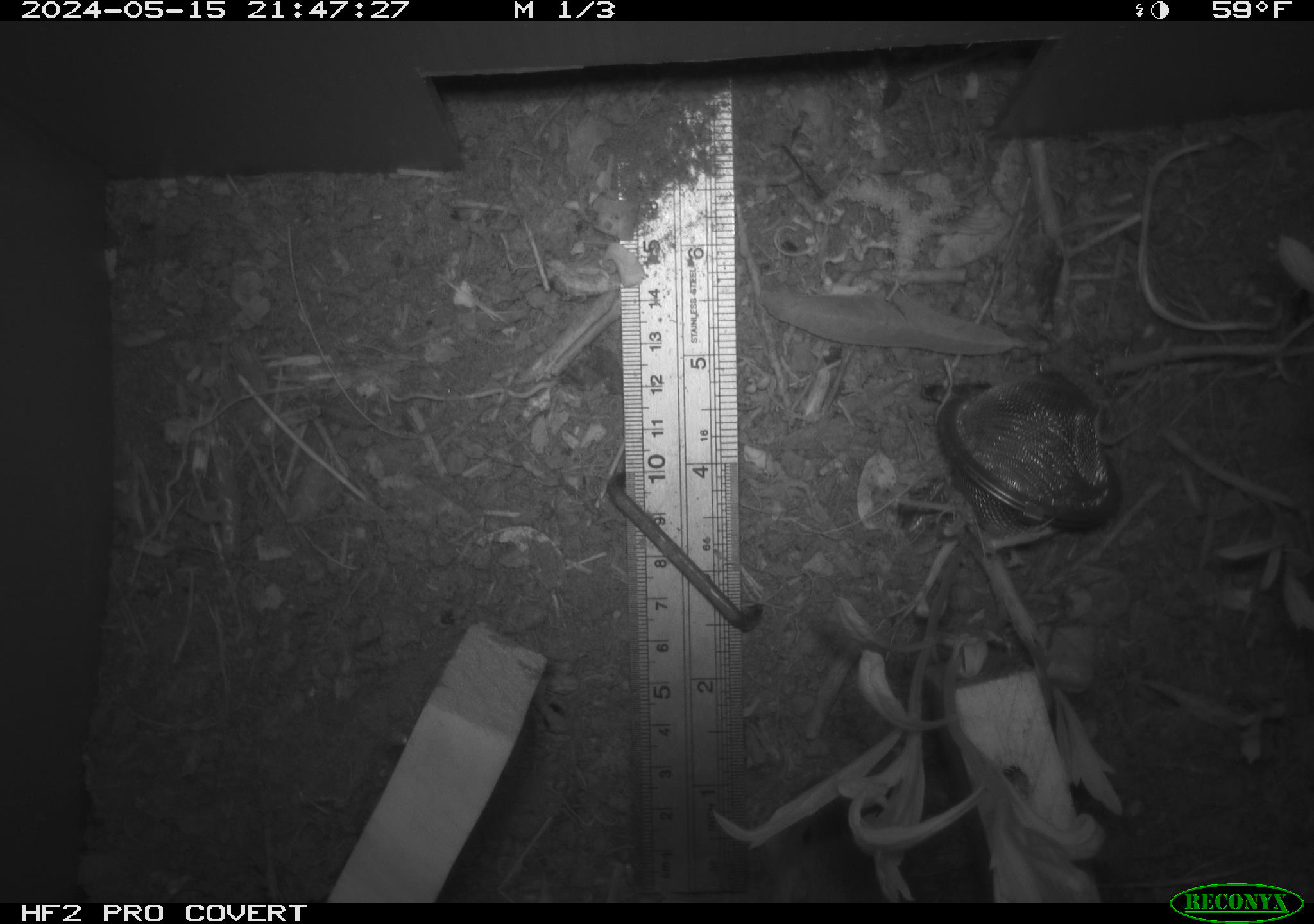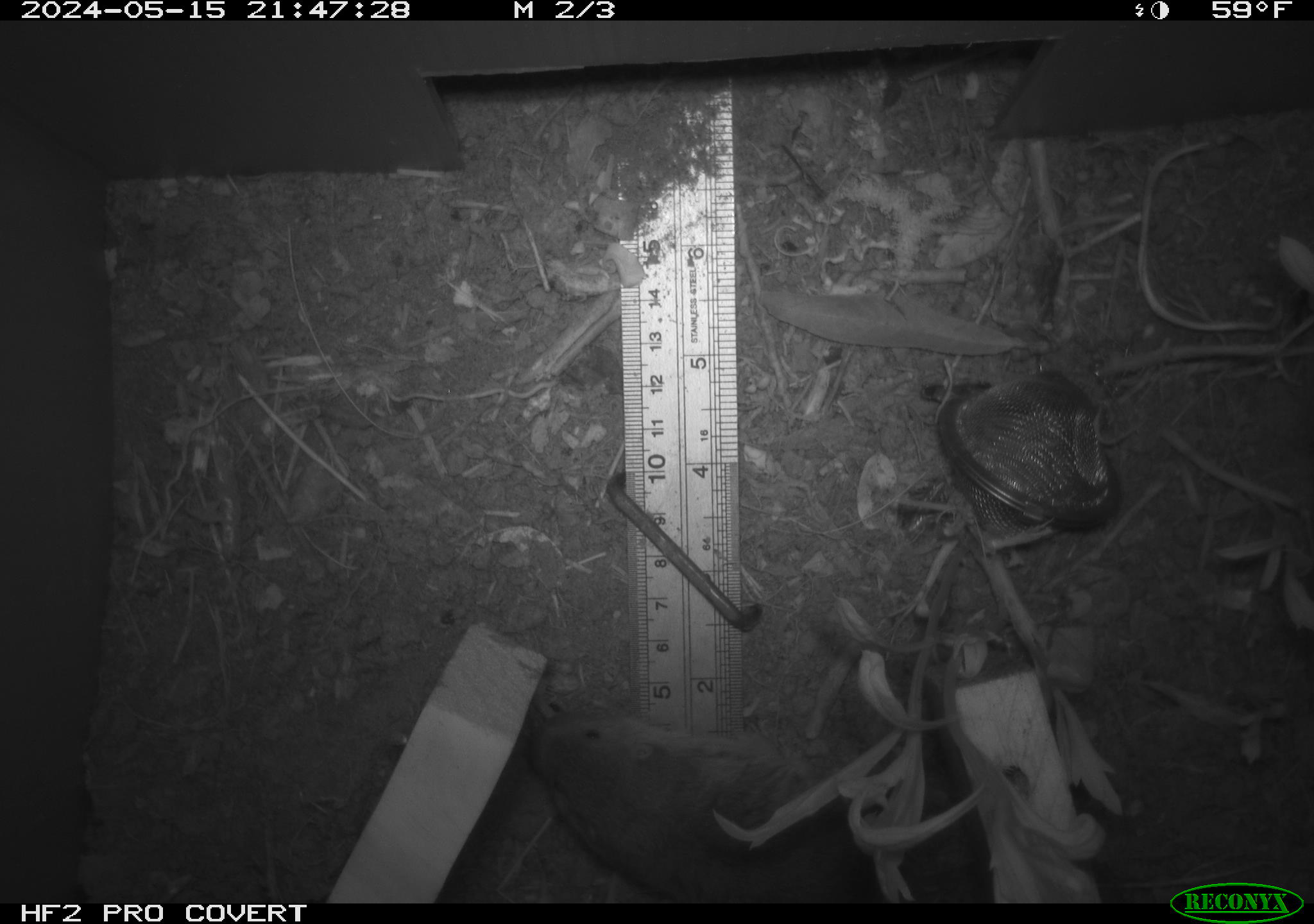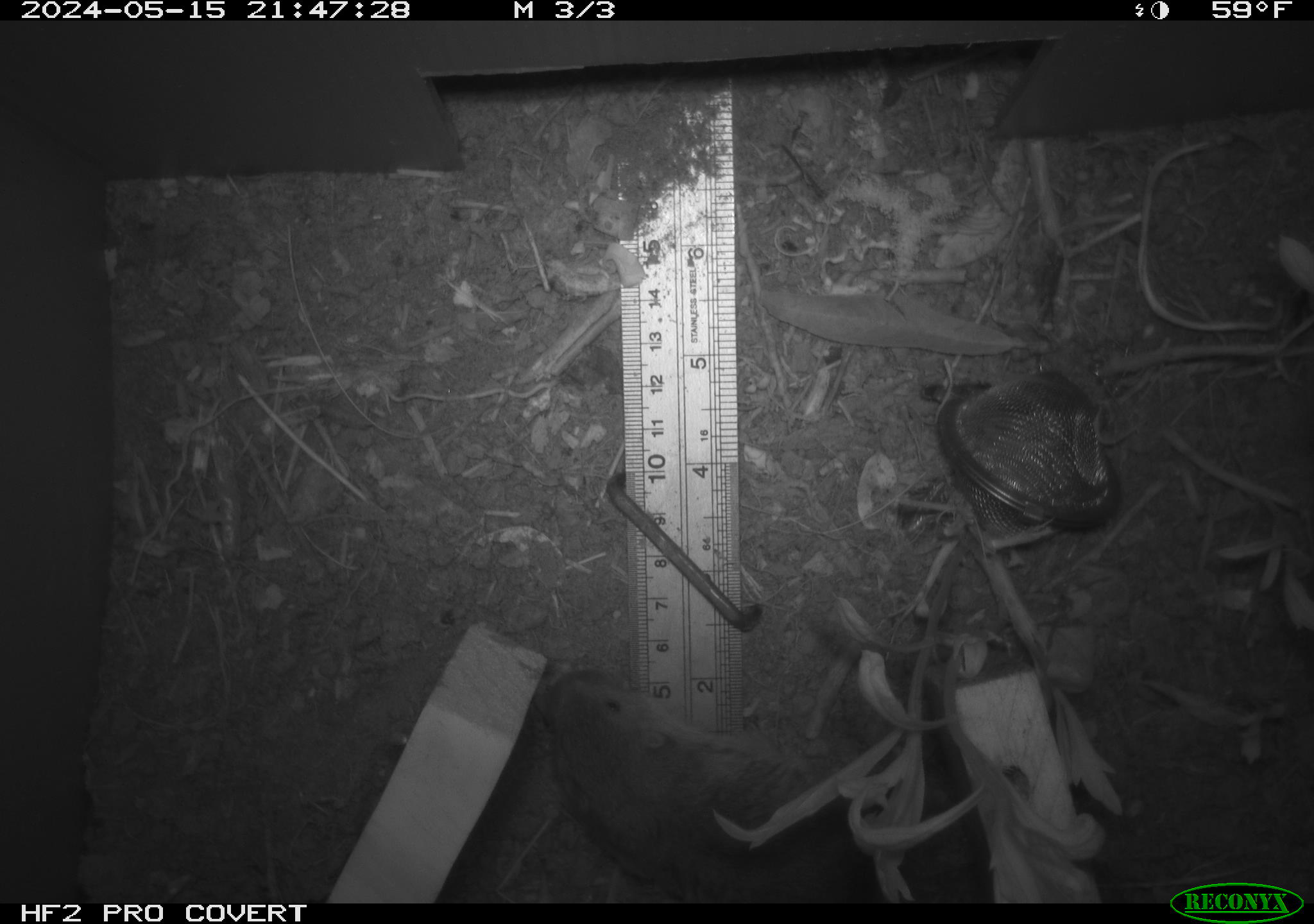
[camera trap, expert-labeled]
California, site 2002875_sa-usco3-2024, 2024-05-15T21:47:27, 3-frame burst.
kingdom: Animalia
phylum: Chordata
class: Mammalia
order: Rodentia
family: Geomyidae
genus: Thomomys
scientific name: Thomomys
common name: smooth-toothed pocket gophers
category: thomomys species